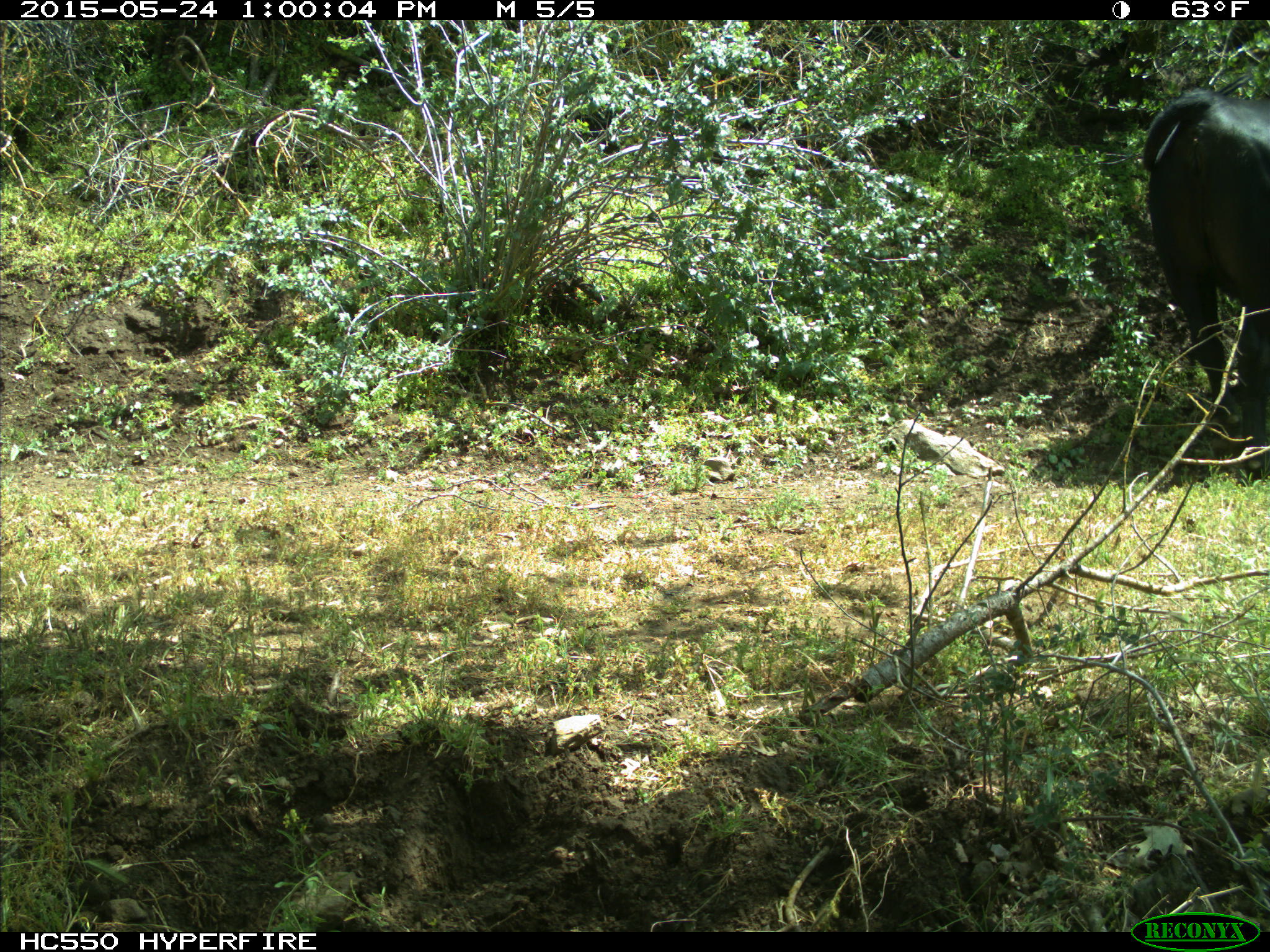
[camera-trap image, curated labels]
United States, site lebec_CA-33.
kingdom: Animalia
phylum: Chordata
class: Mammalia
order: Artiodactyla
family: Bovidae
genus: Bos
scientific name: Bos taurus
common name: domestic cow